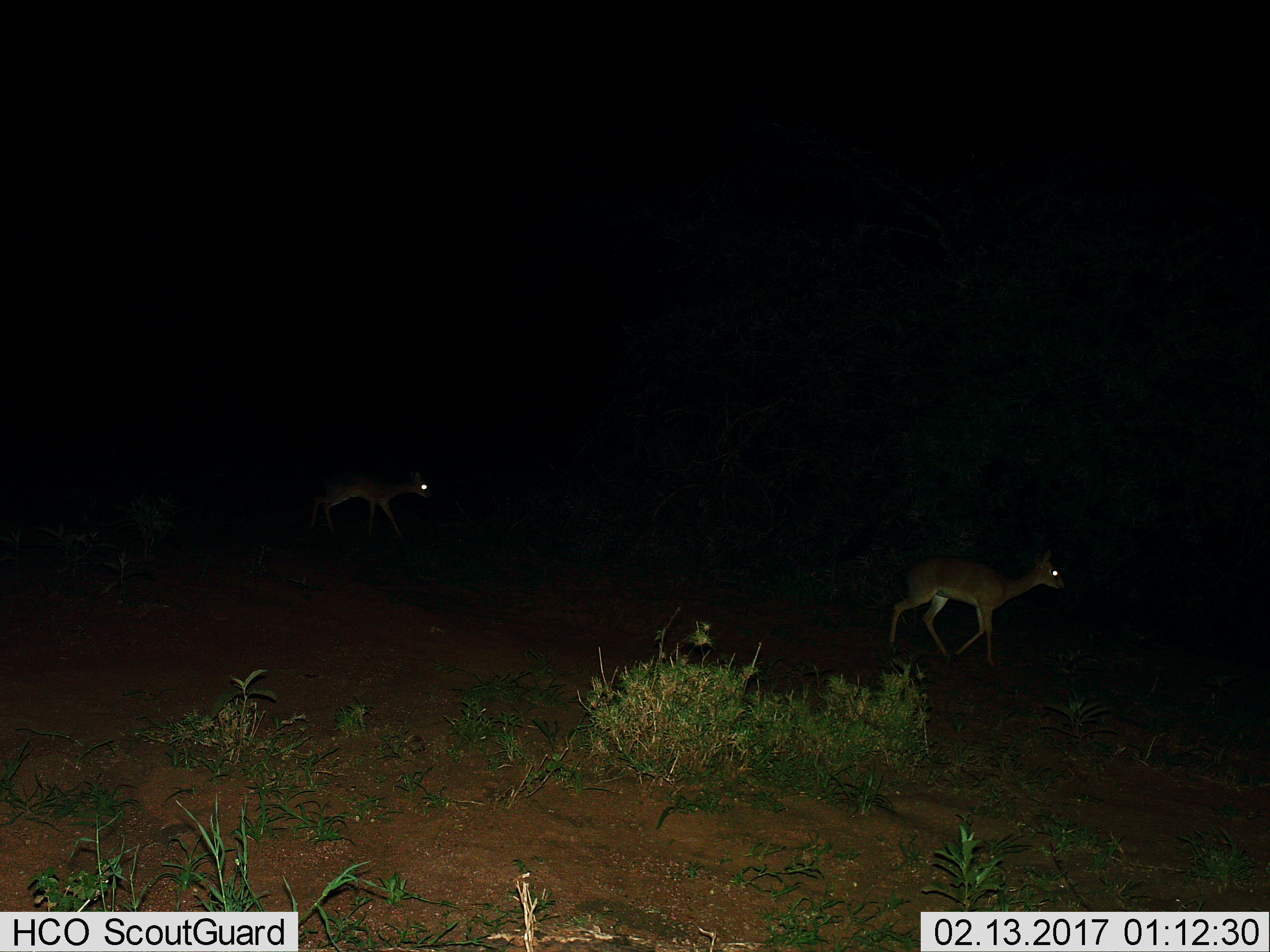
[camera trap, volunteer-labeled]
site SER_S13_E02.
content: unidentified animal